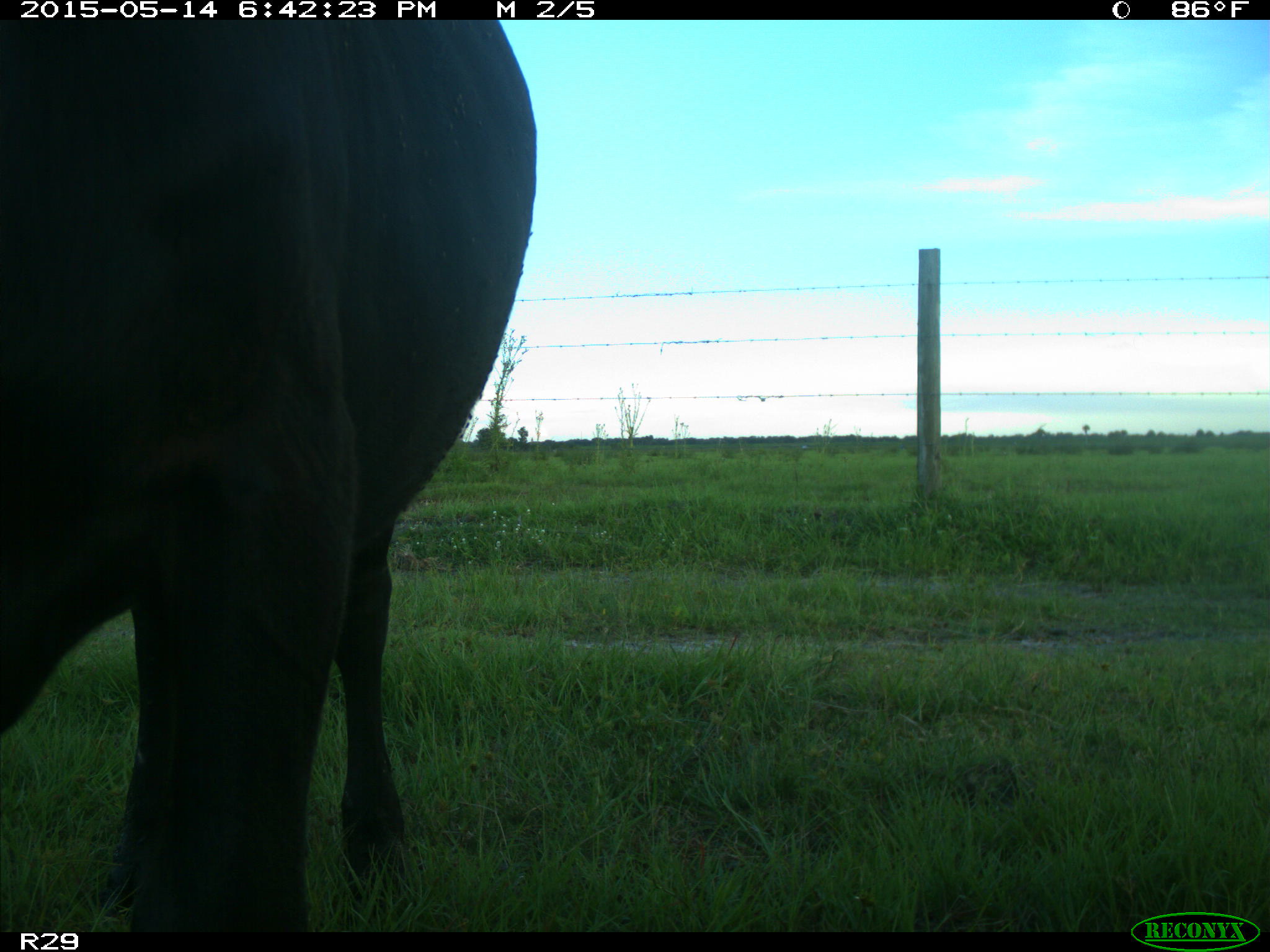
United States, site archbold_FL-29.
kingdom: Animalia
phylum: Chordata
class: Mammalia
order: Artiodactyla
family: Bovidae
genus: Bos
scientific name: Bos taurus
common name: domestic cow